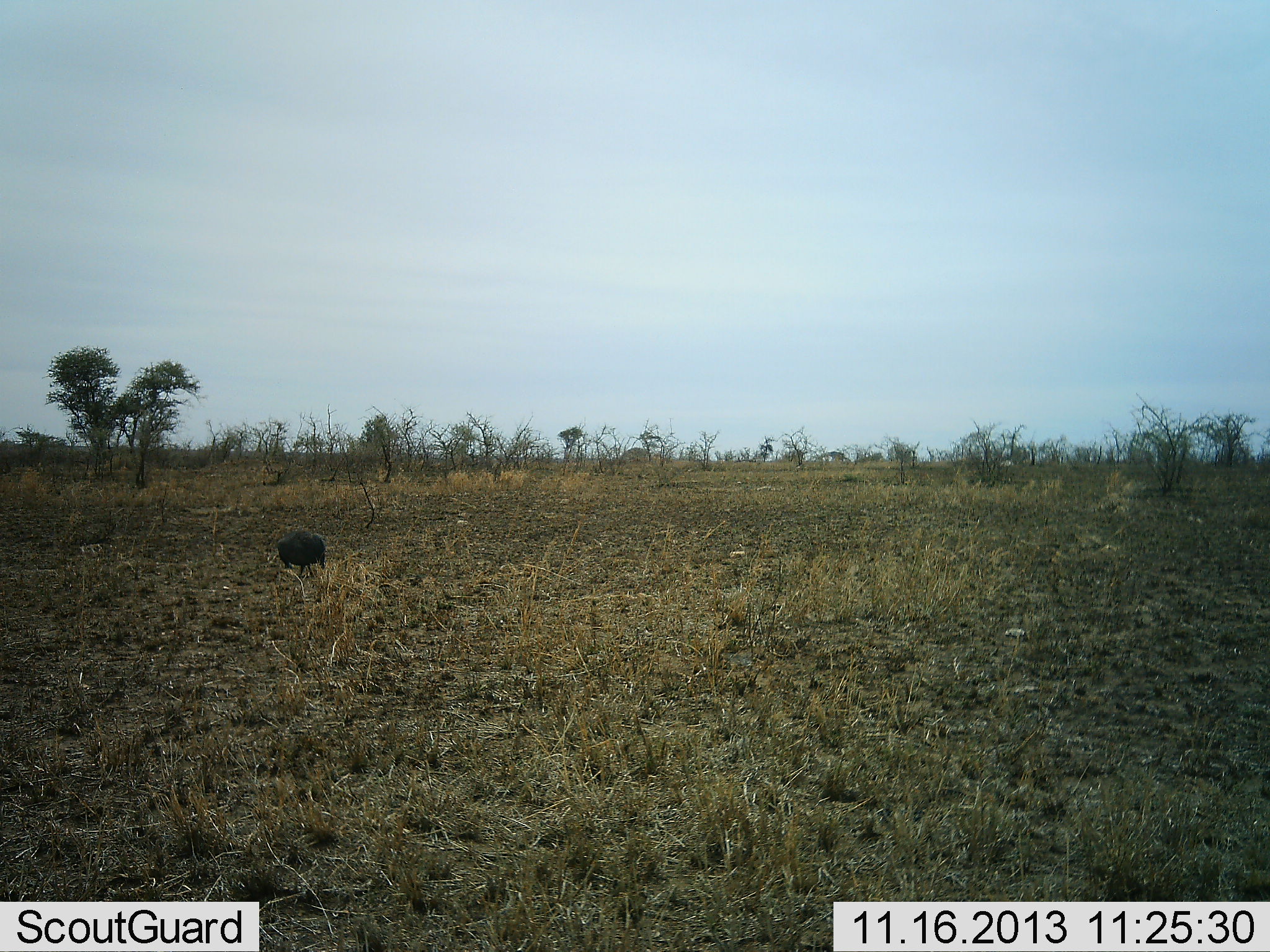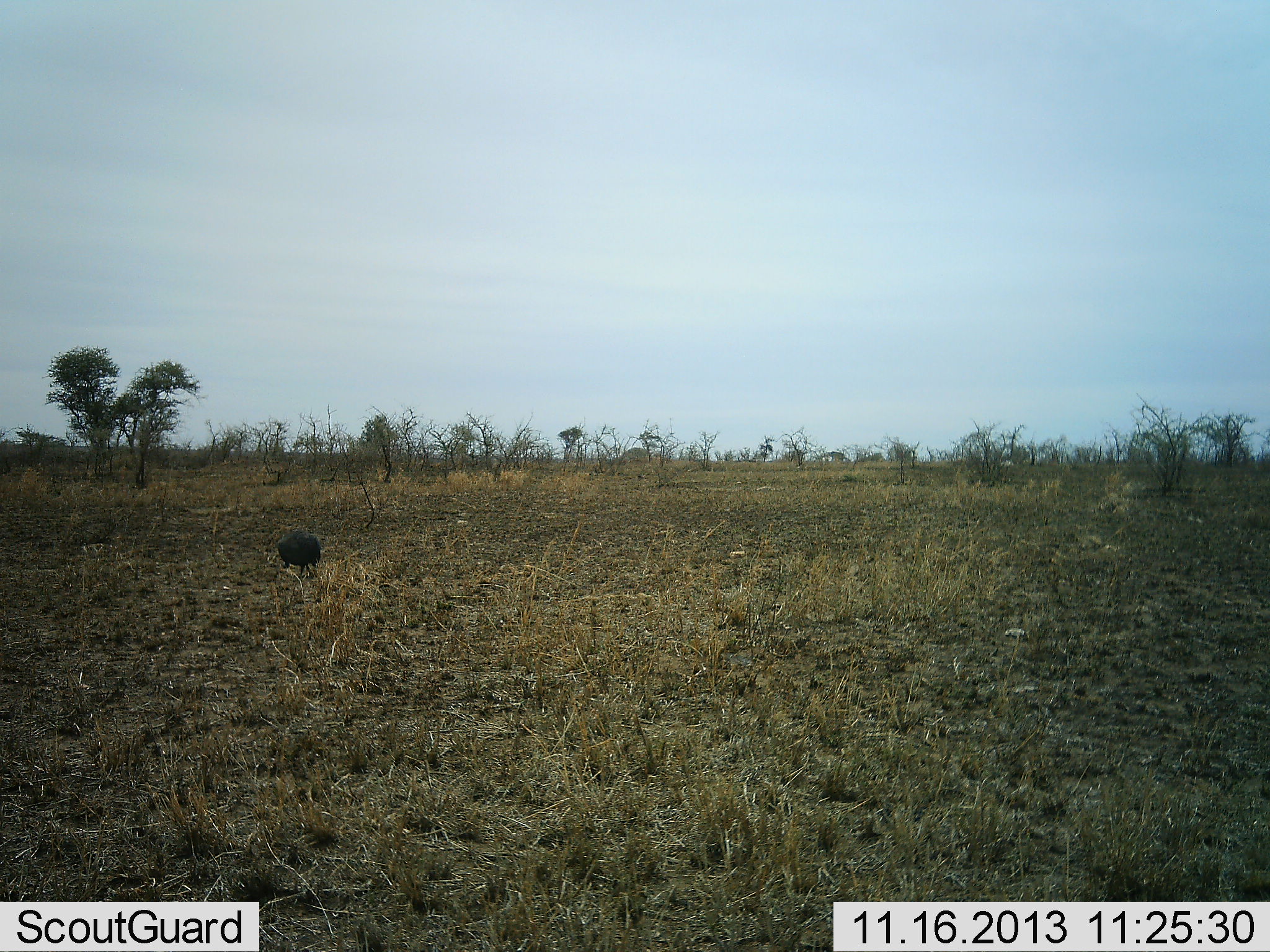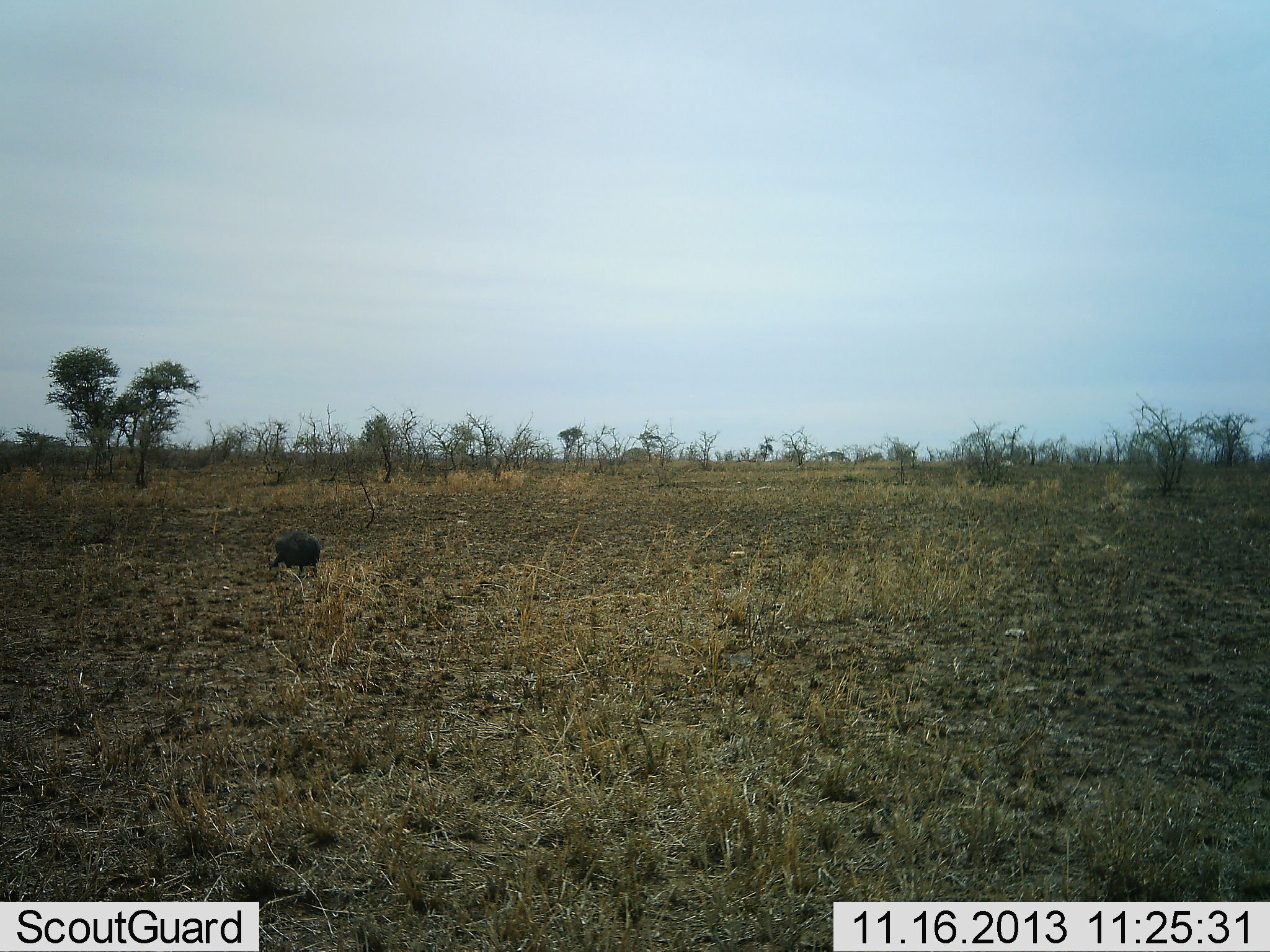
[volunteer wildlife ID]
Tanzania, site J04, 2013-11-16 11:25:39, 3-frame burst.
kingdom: Animalia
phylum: Chordata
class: Aves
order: Galliformes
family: Numididae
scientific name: Numididae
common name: guinea fowl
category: guineafowl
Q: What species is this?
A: Guineafowl (guinea fowl) (Numididae).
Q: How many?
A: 1.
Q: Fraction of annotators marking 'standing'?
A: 30%.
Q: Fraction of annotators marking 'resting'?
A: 0%.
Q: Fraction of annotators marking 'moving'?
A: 20%.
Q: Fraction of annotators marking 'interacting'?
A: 0%.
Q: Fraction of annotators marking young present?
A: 0%.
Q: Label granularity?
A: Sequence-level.